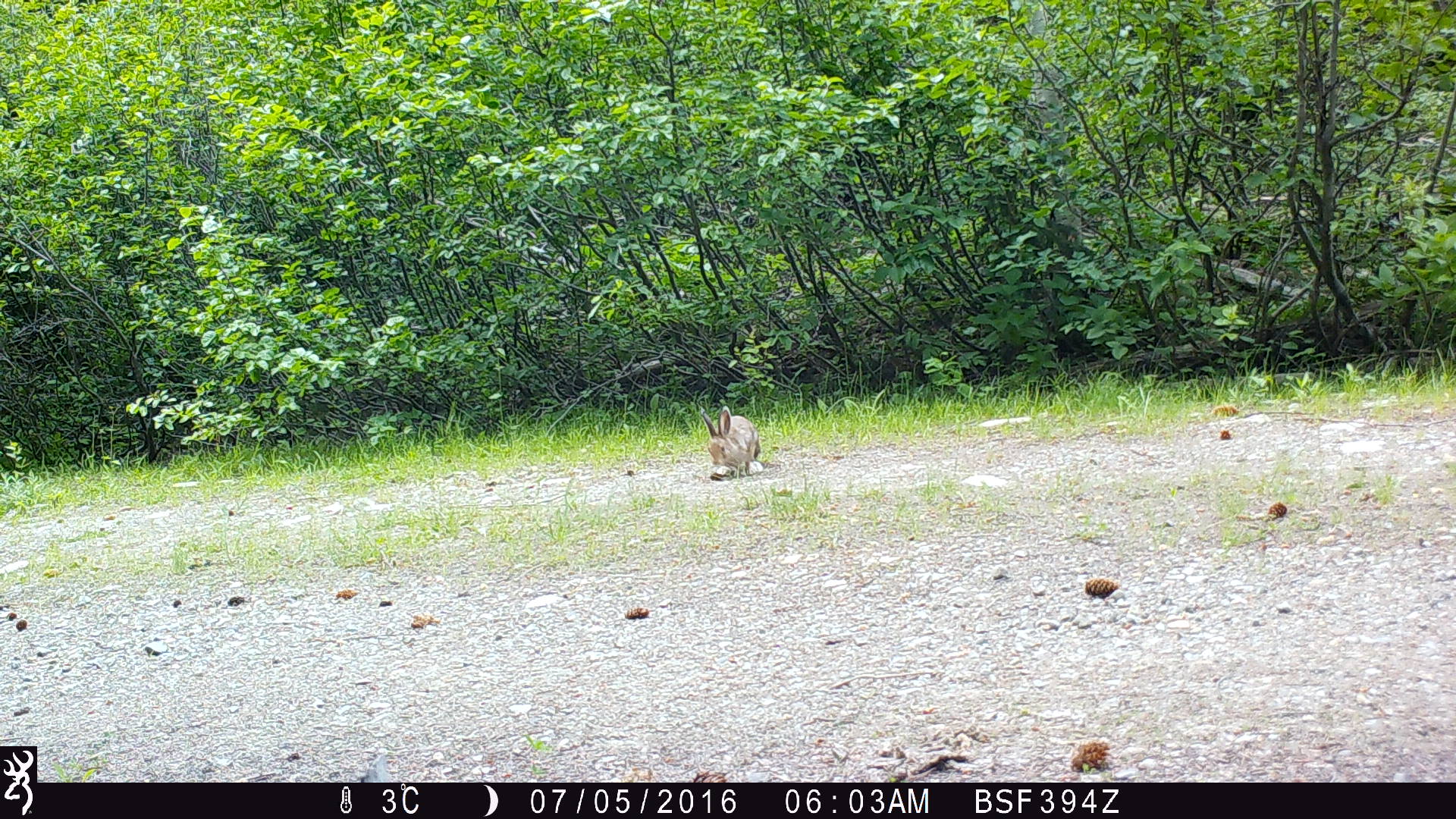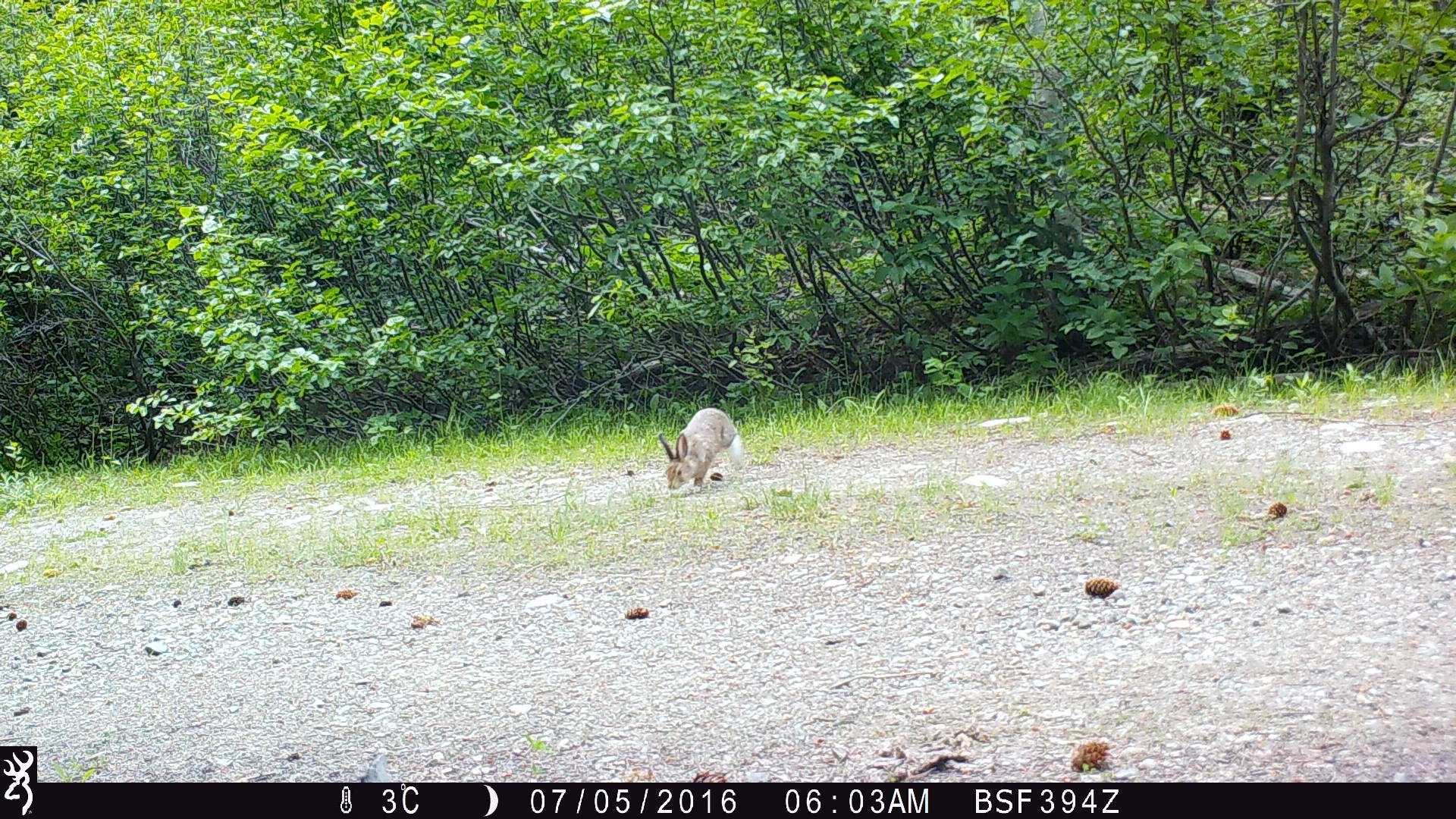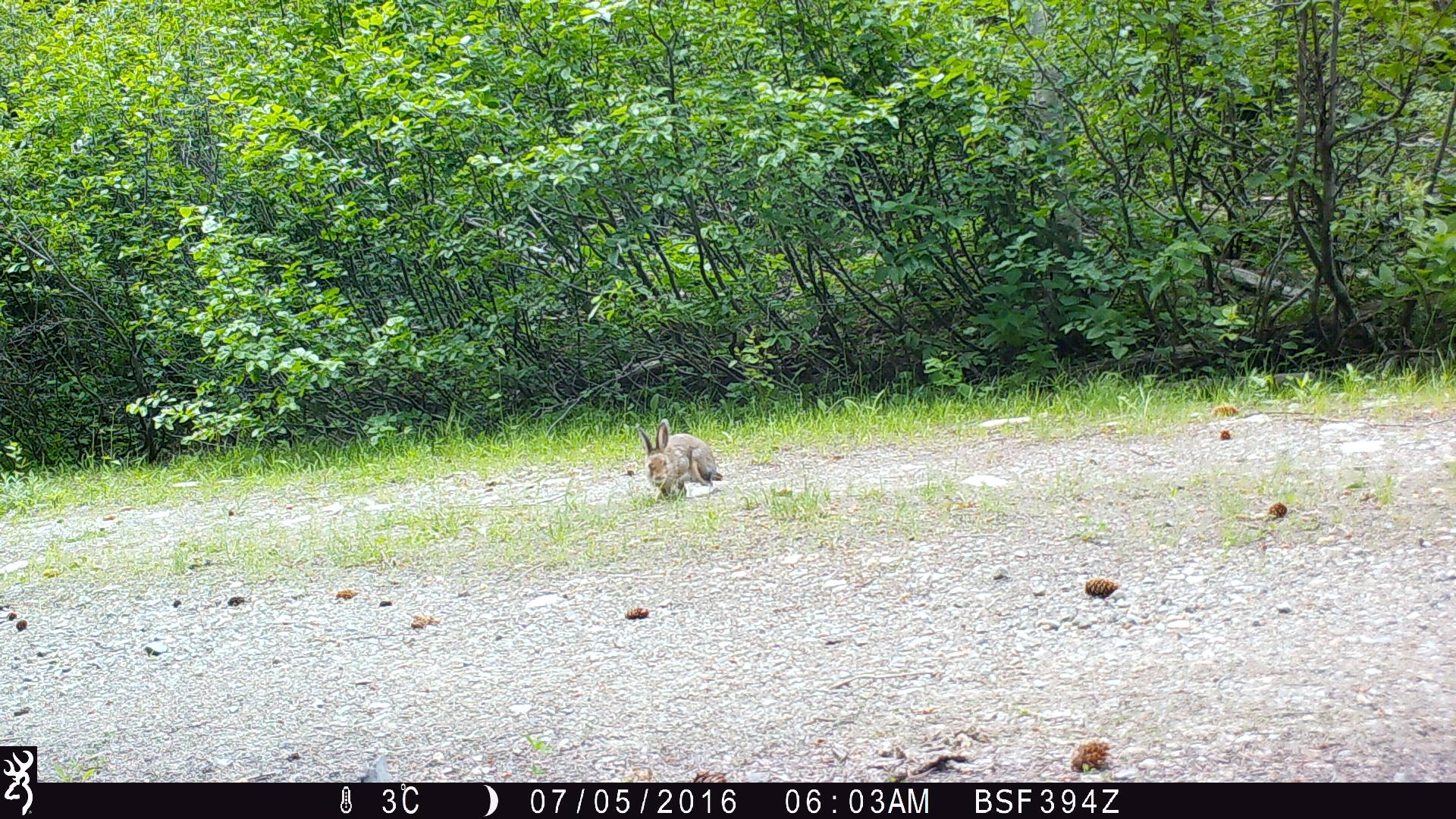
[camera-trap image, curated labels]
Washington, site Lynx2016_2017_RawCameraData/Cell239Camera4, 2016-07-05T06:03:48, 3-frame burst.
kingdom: Animalia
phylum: Chordata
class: Mammalia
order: Lagomorpha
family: Leporidae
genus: Lepus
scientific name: Lepus americanus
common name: snowshoe hare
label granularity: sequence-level